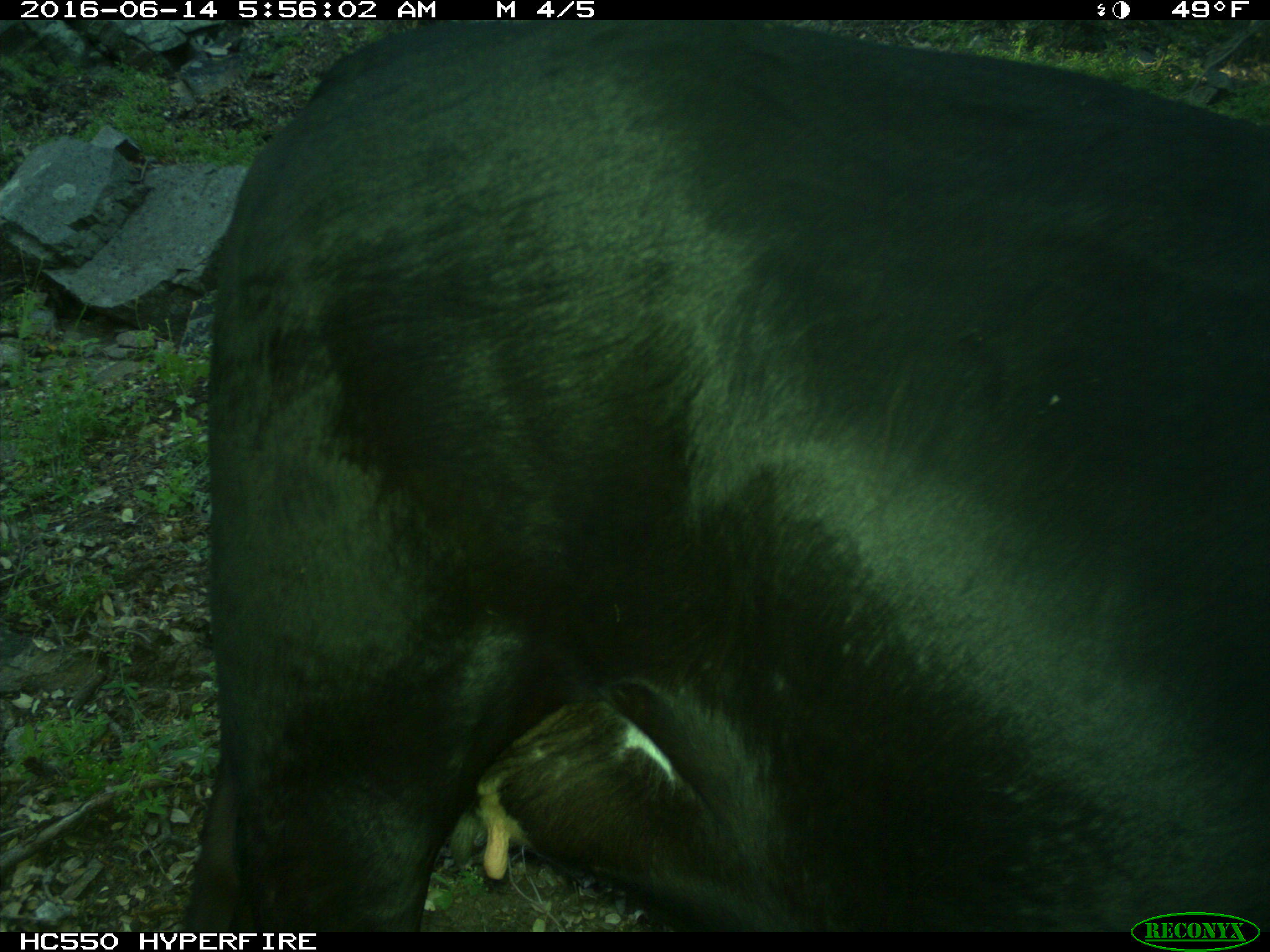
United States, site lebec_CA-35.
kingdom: Animalia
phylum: Chordata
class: Mammalia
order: Artiodactyla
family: Bovidae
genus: Bos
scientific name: Bos taurus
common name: domestic cow